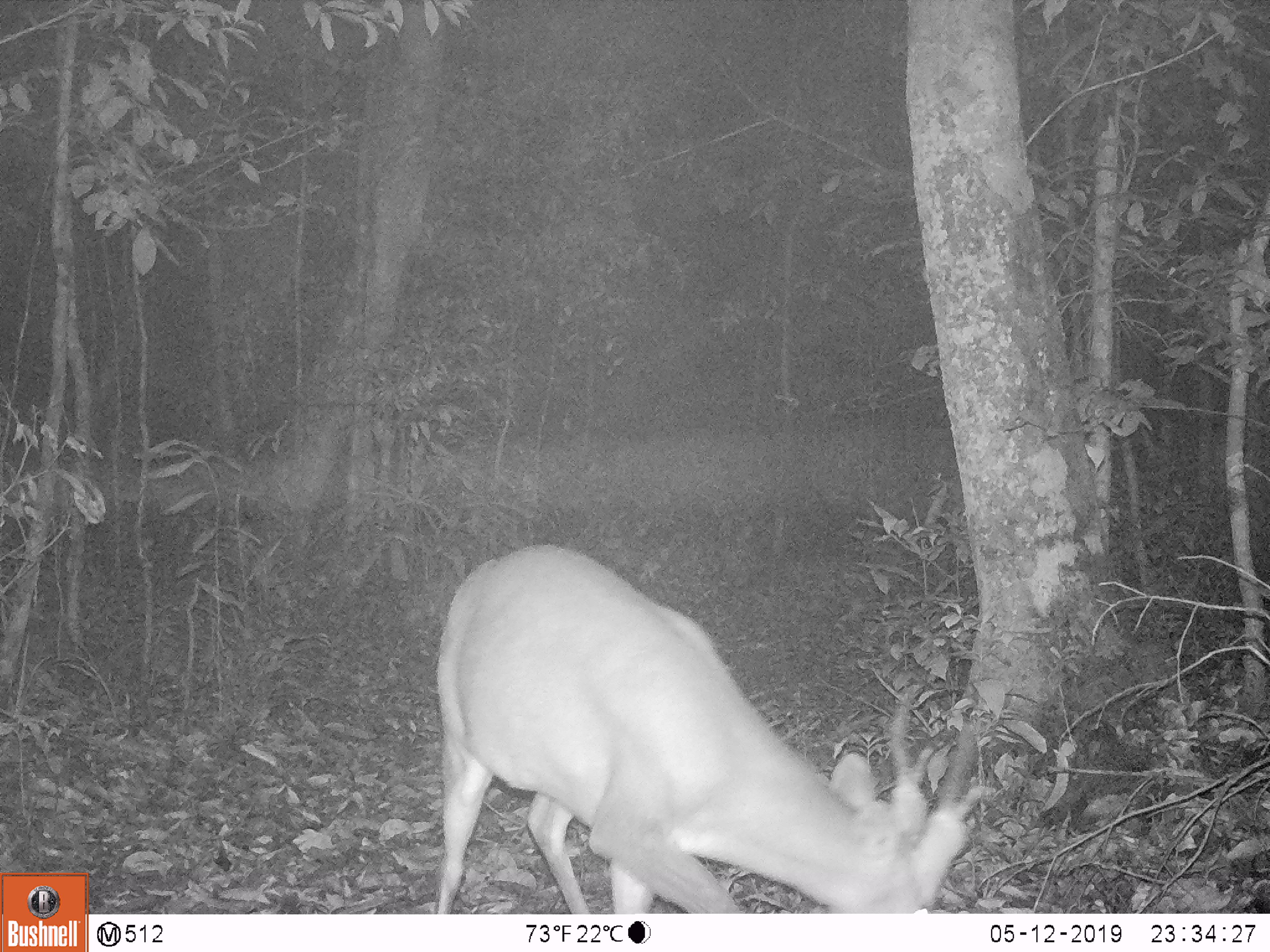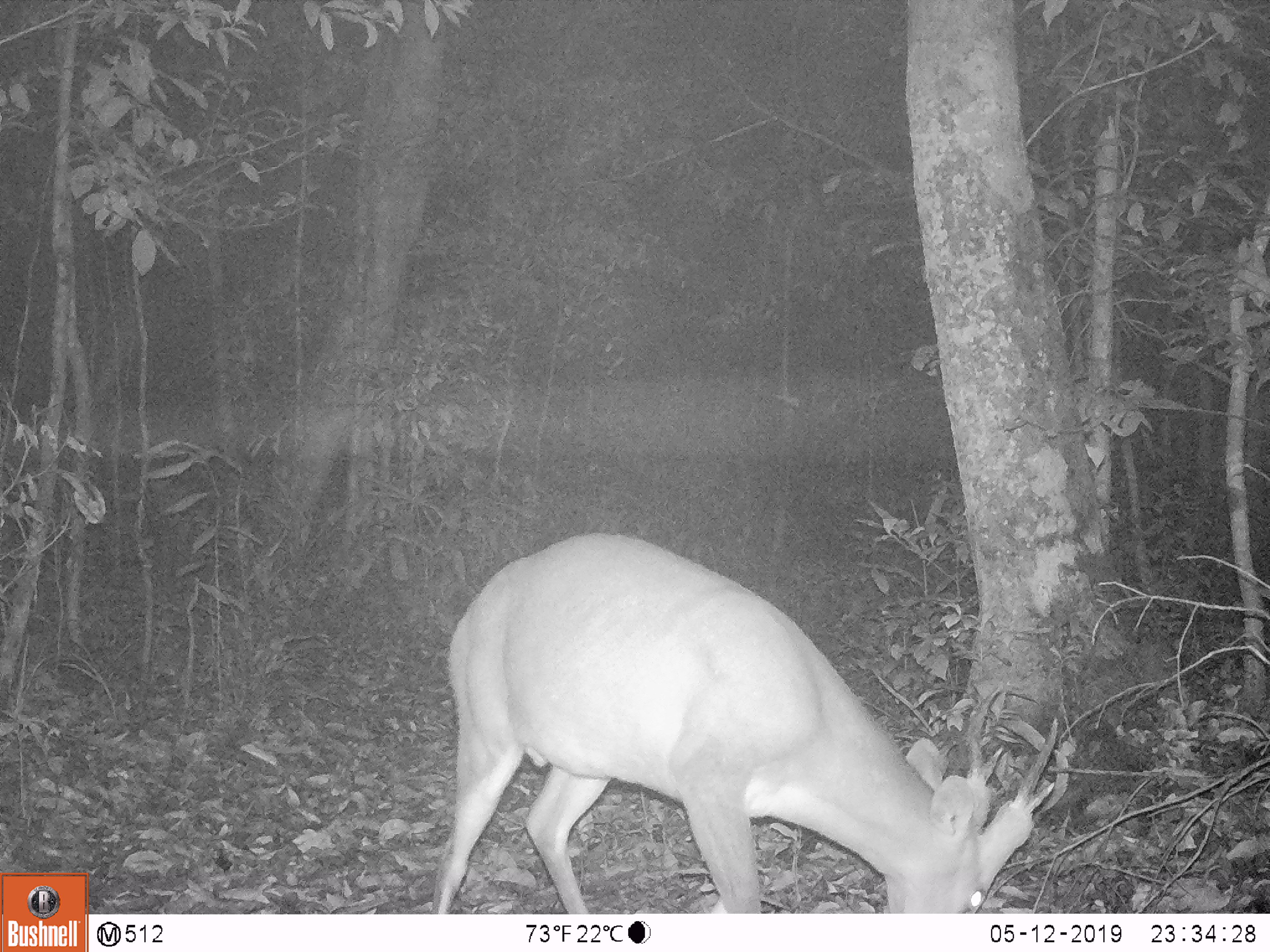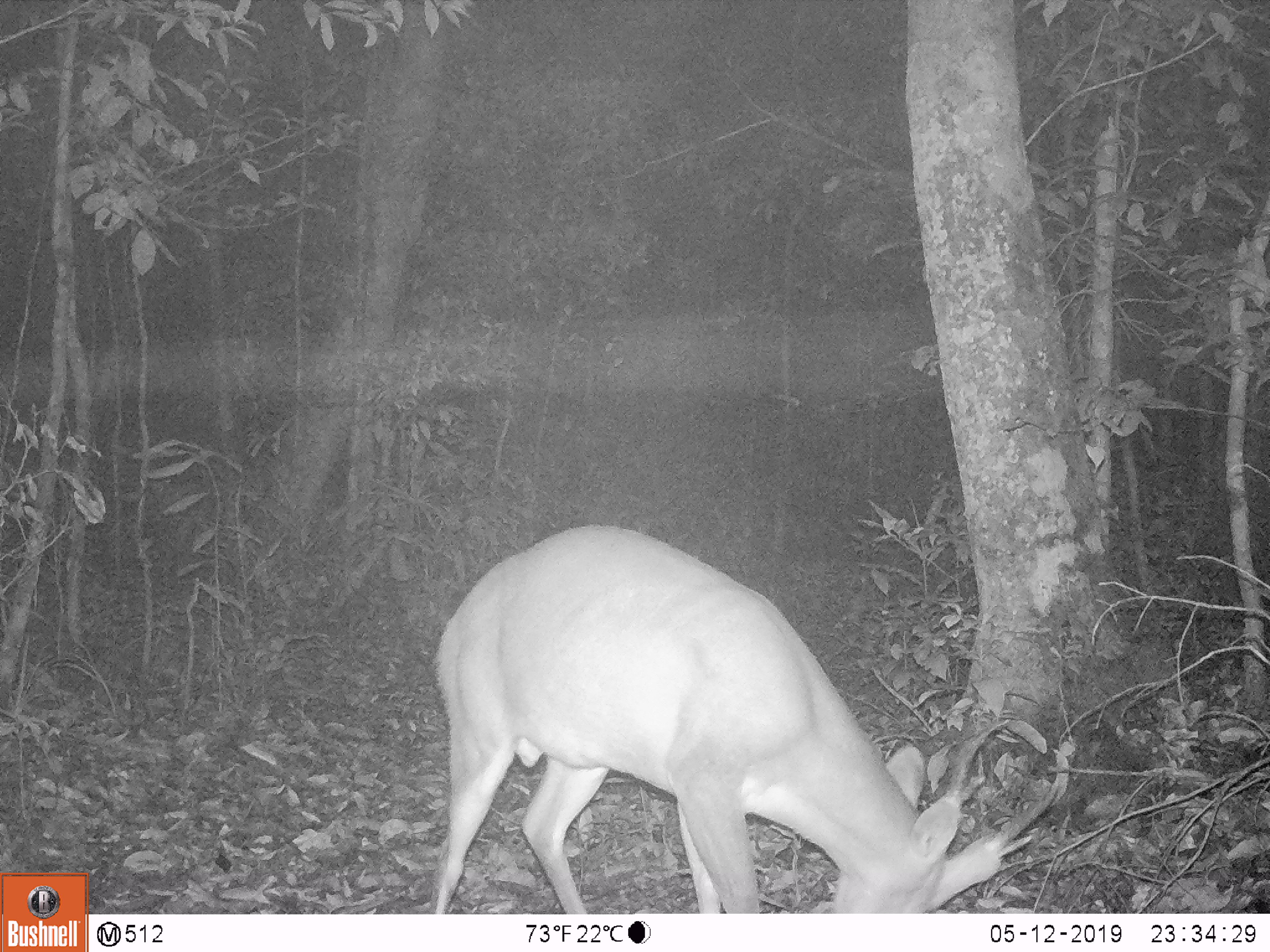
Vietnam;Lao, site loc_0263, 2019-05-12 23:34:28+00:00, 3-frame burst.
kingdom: Animalia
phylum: Chordata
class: Mammalia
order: Artiodactyla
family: Cervidae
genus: Muntiacus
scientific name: Muntiacus vuquangensis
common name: large-antlered muntjac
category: large antlered muntjac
Large antlered muntjac (large-antlered muntjac) (Muntiacus vuquangensis). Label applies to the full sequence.